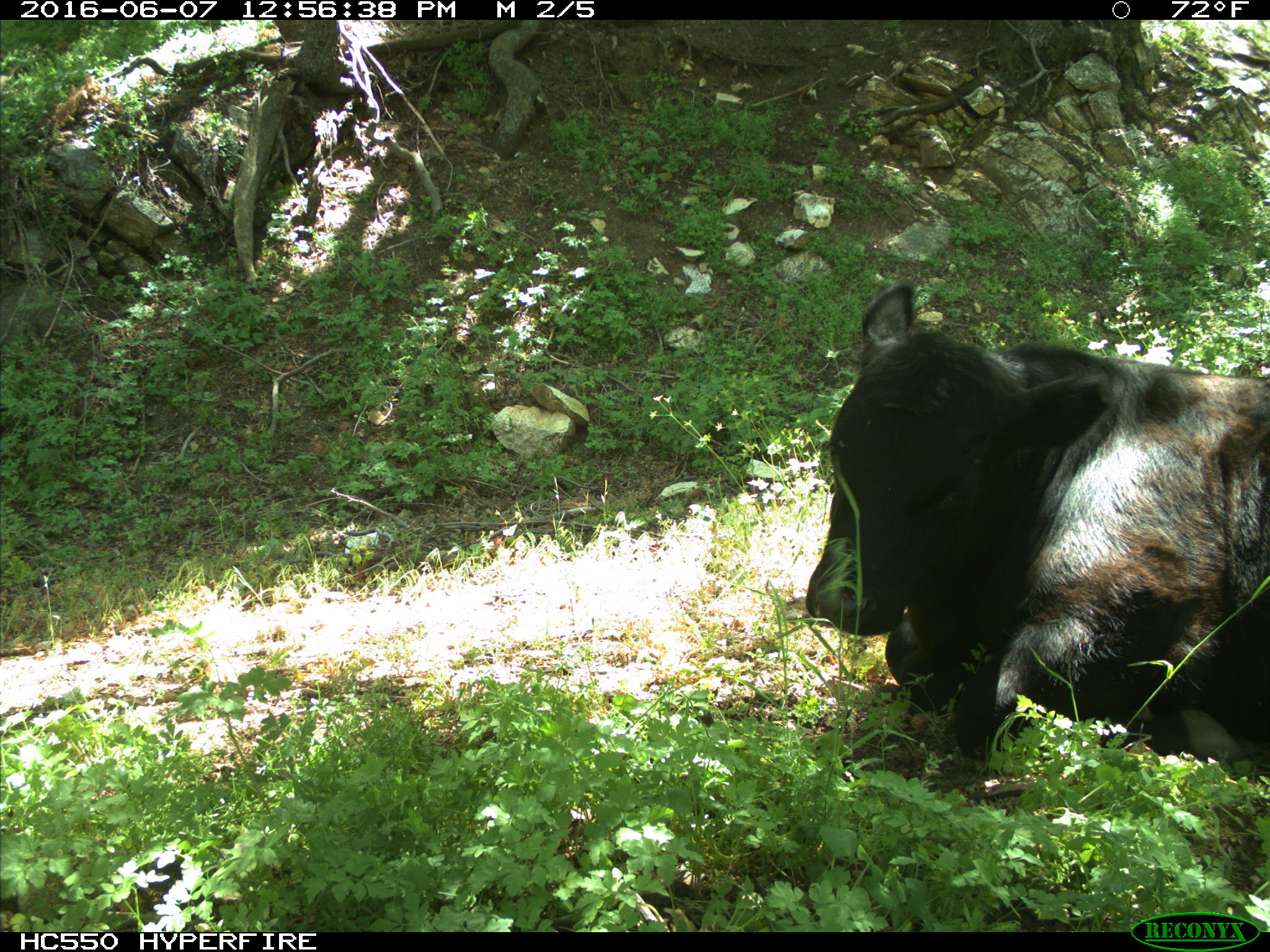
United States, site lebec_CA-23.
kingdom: Animalia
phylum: Chordata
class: Mammalia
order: Artiodactyla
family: Bovidae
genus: Bos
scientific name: Bos taurus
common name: domestic cow